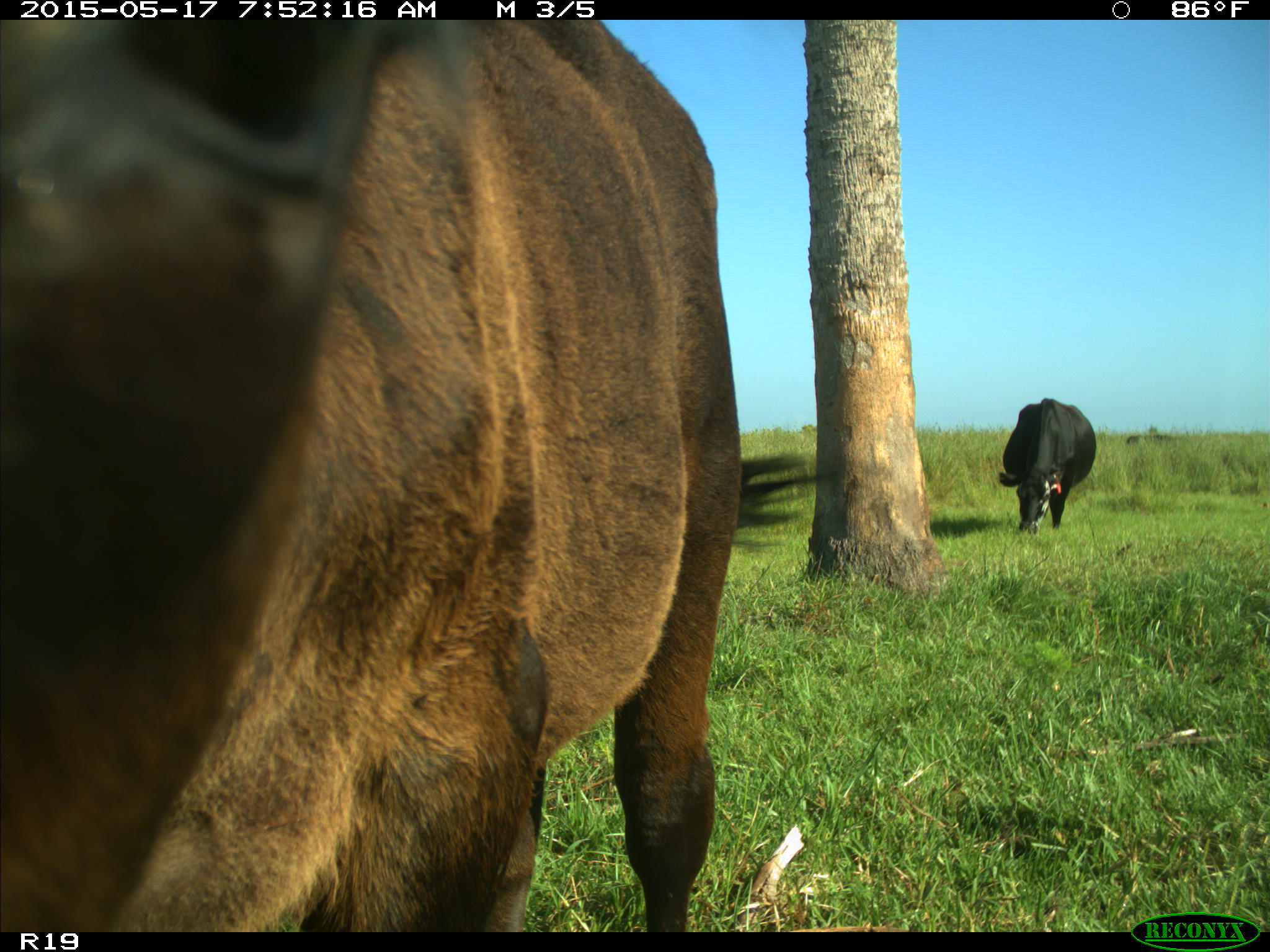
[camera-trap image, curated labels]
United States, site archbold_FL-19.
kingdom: Animalia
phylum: Chordata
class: Mammalia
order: Artiodactyla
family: Bovidae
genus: Bos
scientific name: Bos taurus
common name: domestic cow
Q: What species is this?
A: Bos taurus (domestic cow).